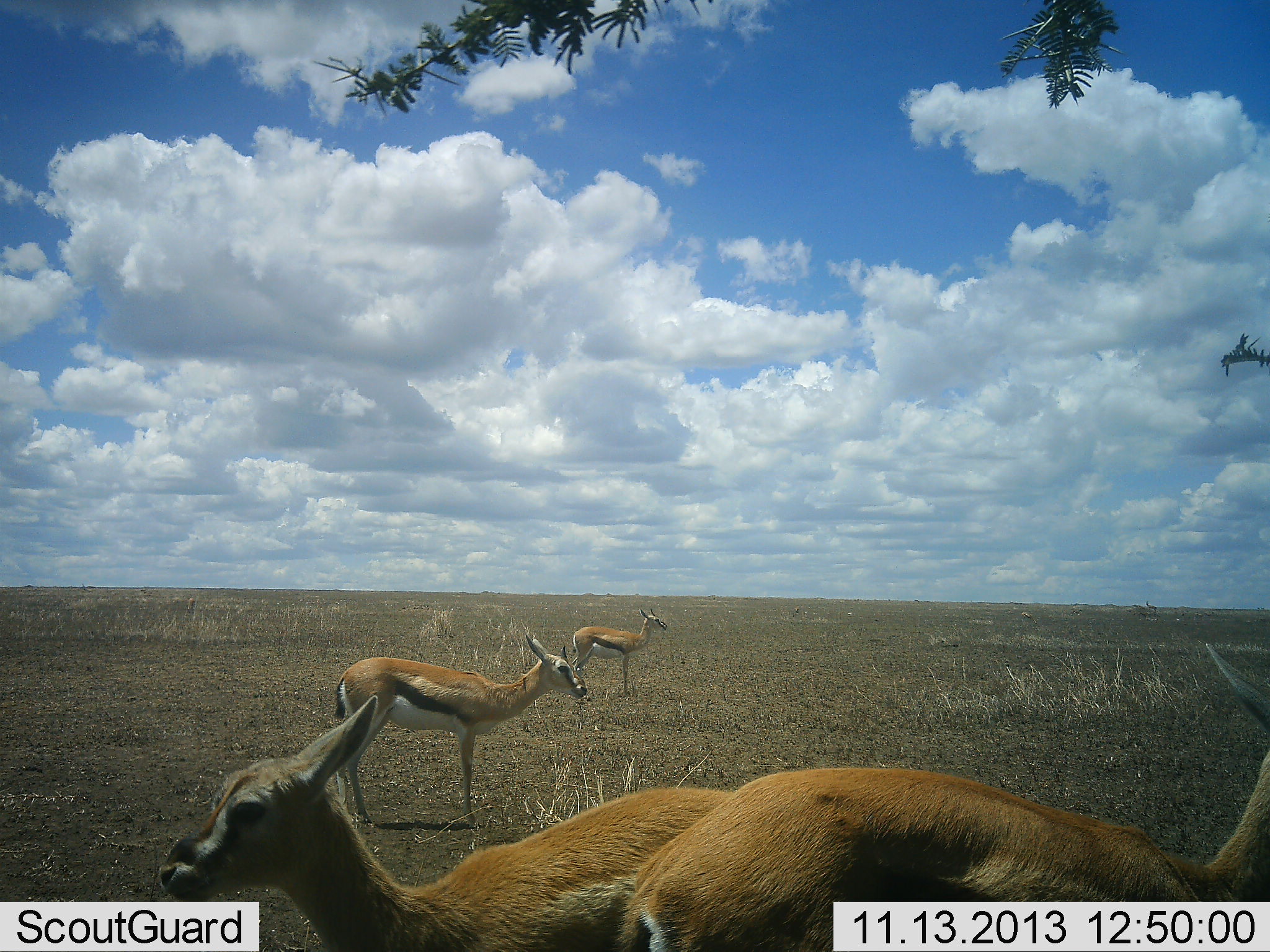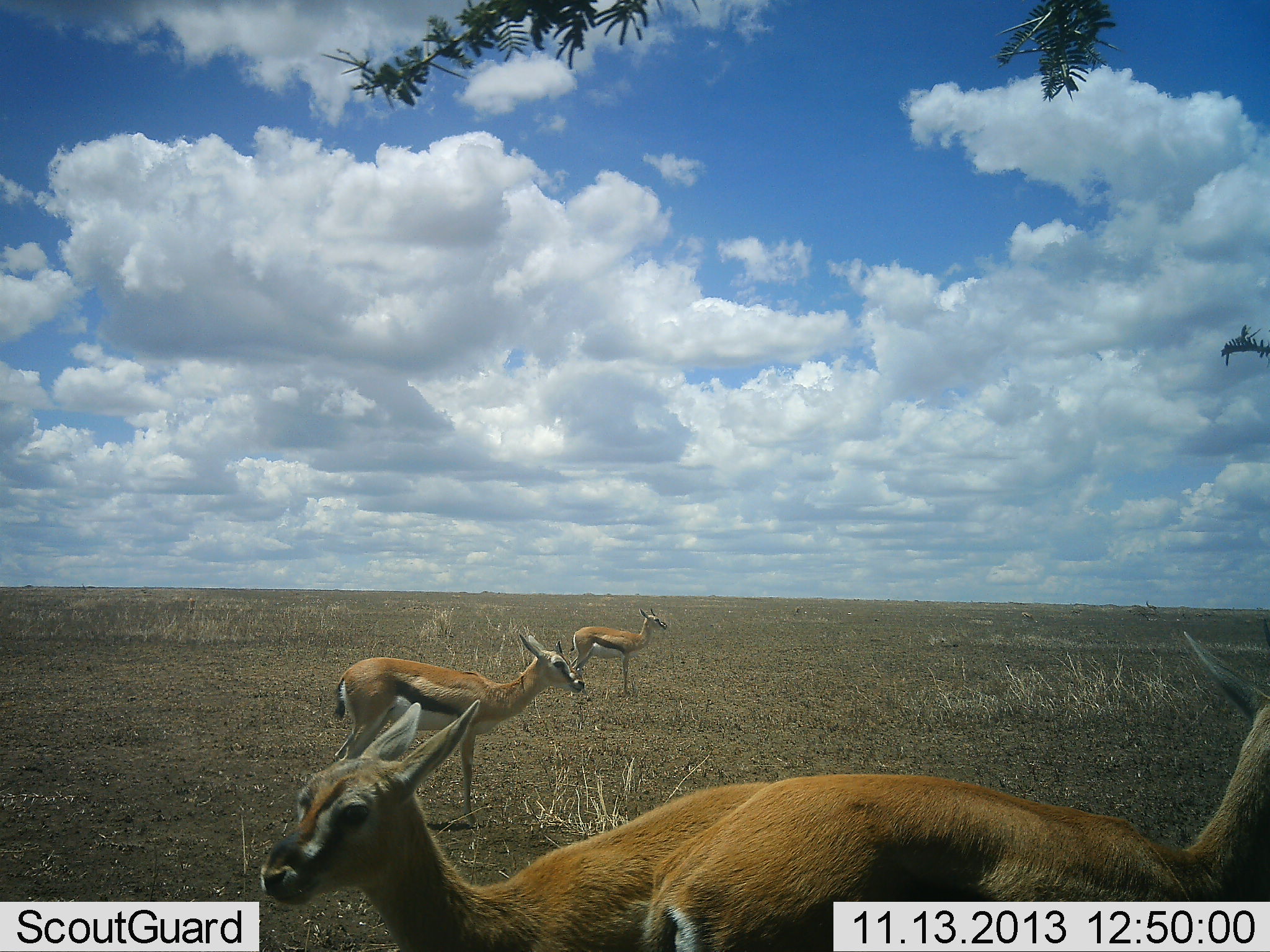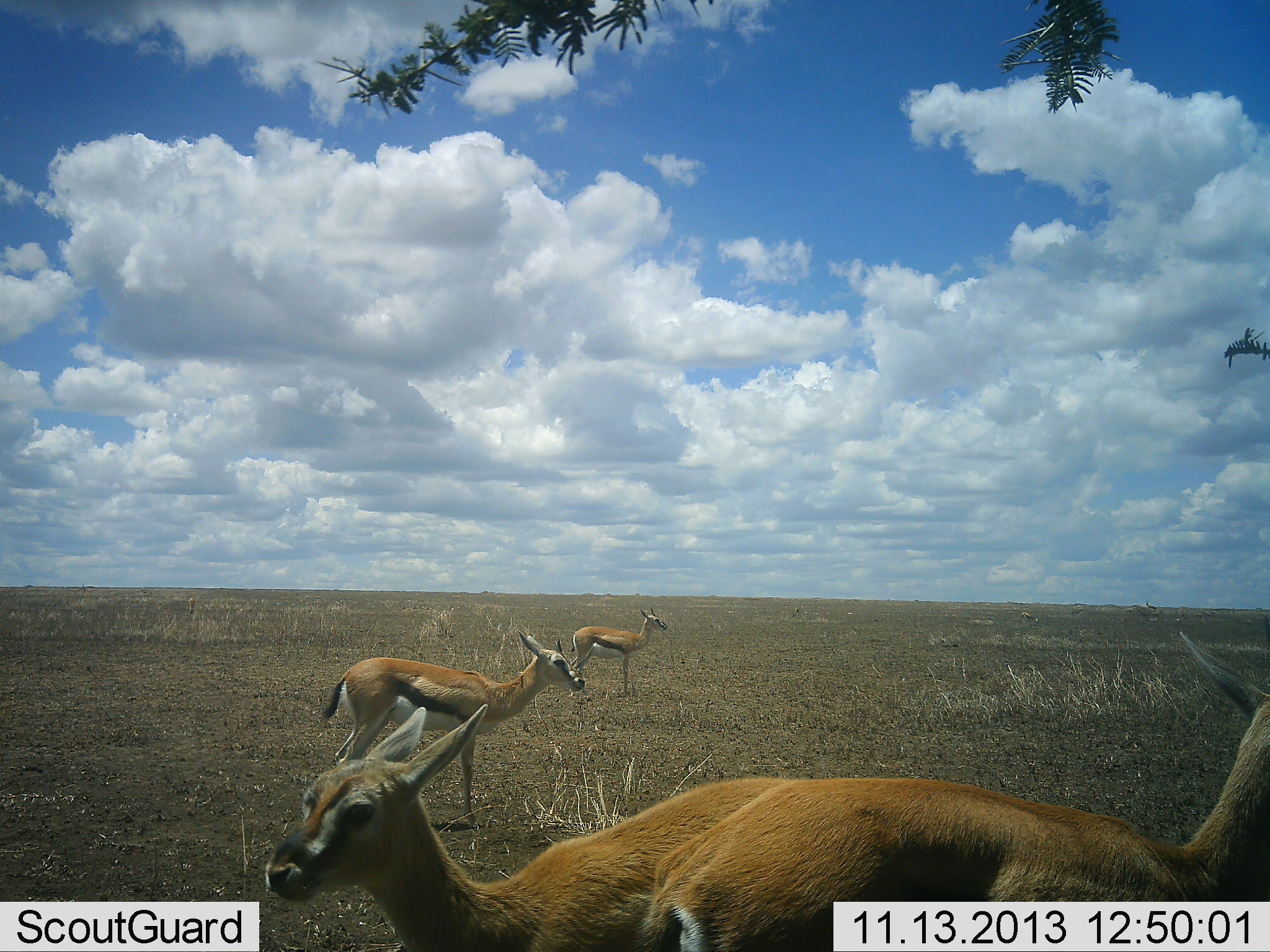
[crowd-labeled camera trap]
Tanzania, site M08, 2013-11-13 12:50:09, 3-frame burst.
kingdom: Animalia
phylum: Chordata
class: Mammalia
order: Artiodactyla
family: Bovidae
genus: Eudorcas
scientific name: Eudorcas thomsonii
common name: thomson's gazelle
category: gazellethomsons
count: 4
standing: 100%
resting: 0%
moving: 10%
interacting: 0%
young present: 10%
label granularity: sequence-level